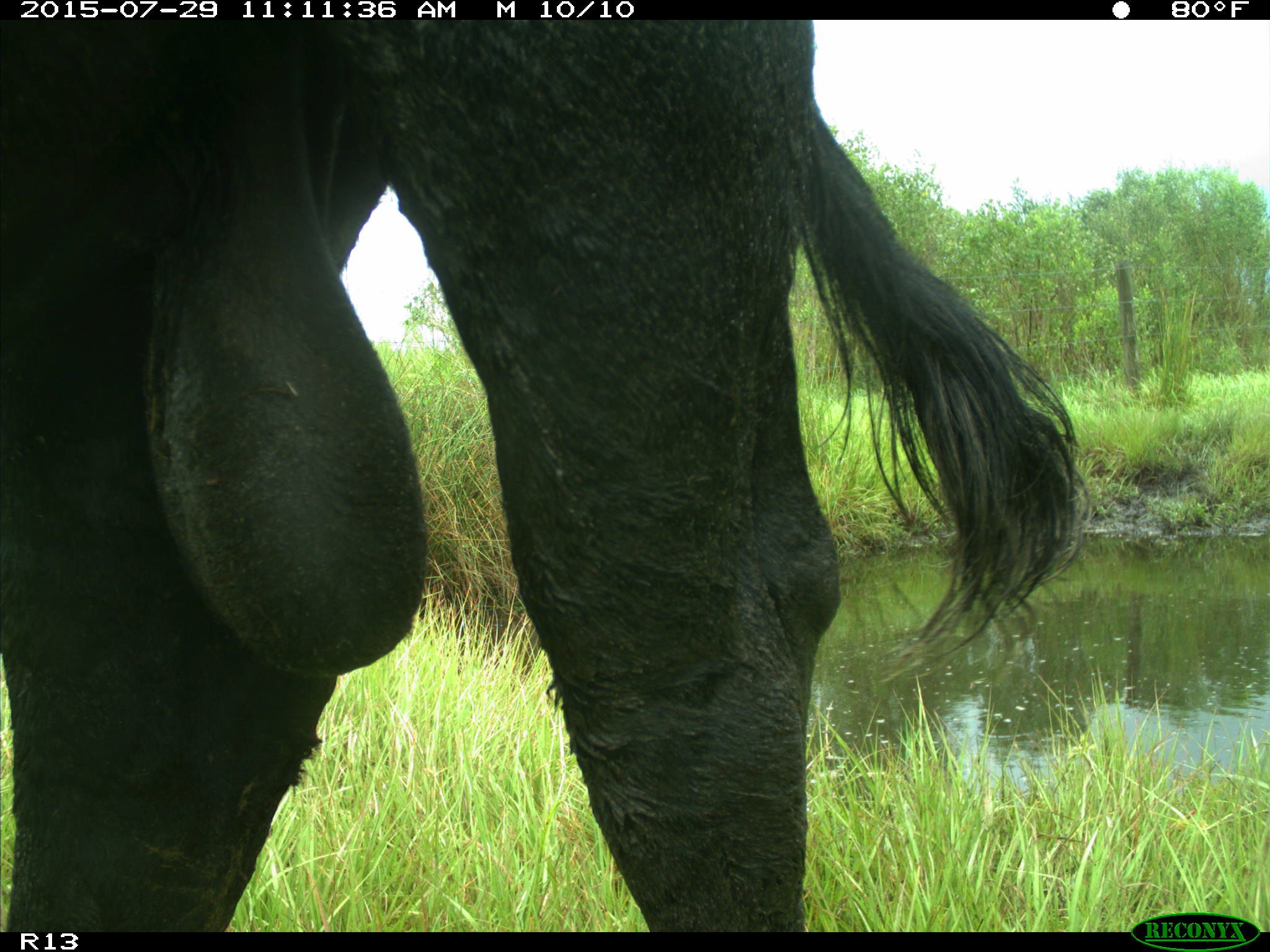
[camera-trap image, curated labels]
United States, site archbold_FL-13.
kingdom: Animalia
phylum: Chordata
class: Mammalia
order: Artiodactyla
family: Bovidae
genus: Bos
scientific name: Bos taurus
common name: domestic cow